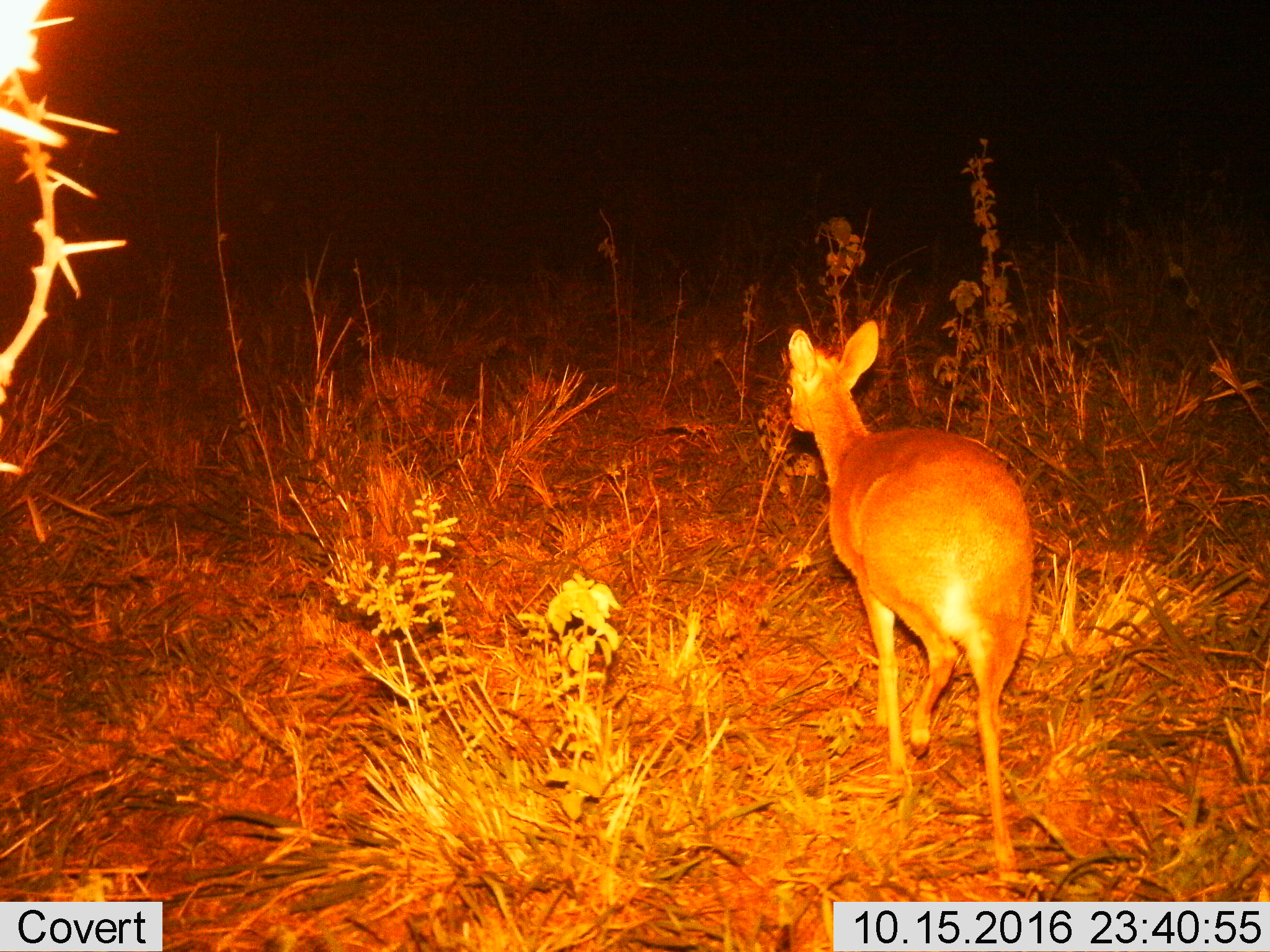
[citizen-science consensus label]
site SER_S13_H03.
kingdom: Animalia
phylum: Chordata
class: Mammalia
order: Artiodactyla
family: Bovidae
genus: Madoqua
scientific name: Madoqua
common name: dik-dik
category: dikdik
Dikdik (dik-dik) (Madoqua), count 1. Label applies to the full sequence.